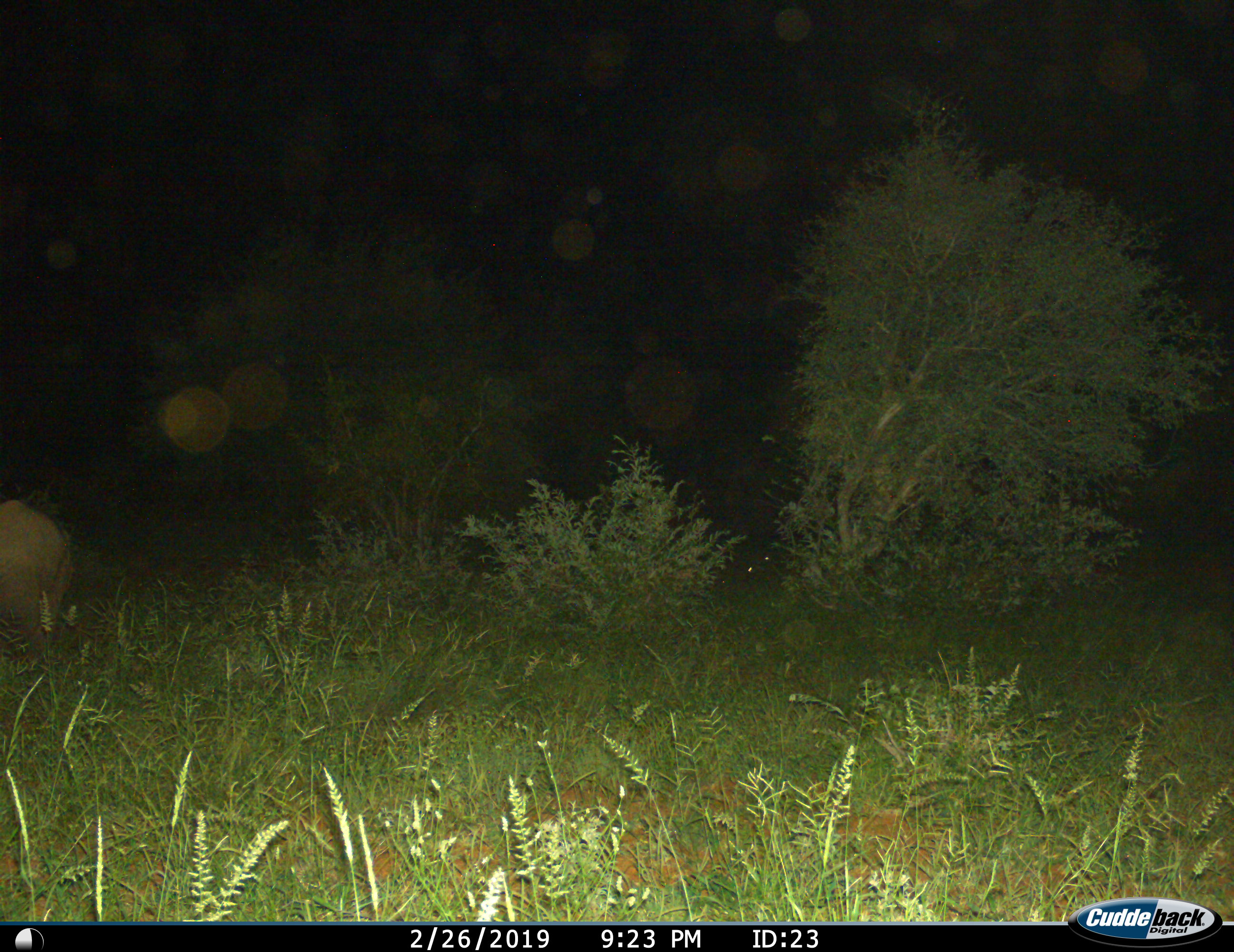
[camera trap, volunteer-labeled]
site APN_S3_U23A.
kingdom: Animalia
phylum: Chordata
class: Mammalia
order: Perissodactyla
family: Rhinocerotidae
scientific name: Rhinocerotidae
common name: unknown rhinoceros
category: rhinocerosunknown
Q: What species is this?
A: Rhinocerosunknown (unknown rhinoceros) (Rhinocerotidae).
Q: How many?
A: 1.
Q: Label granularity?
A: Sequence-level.